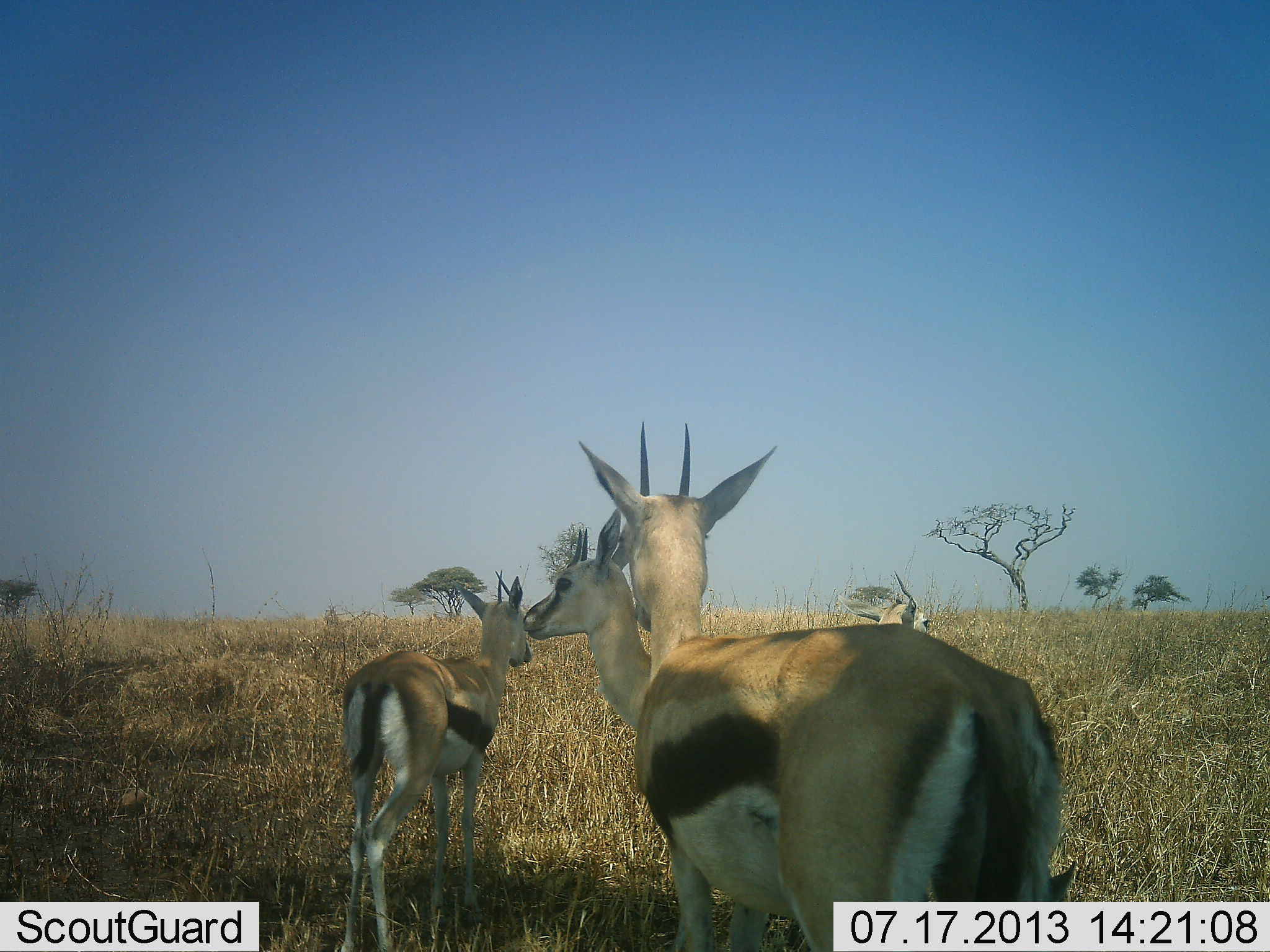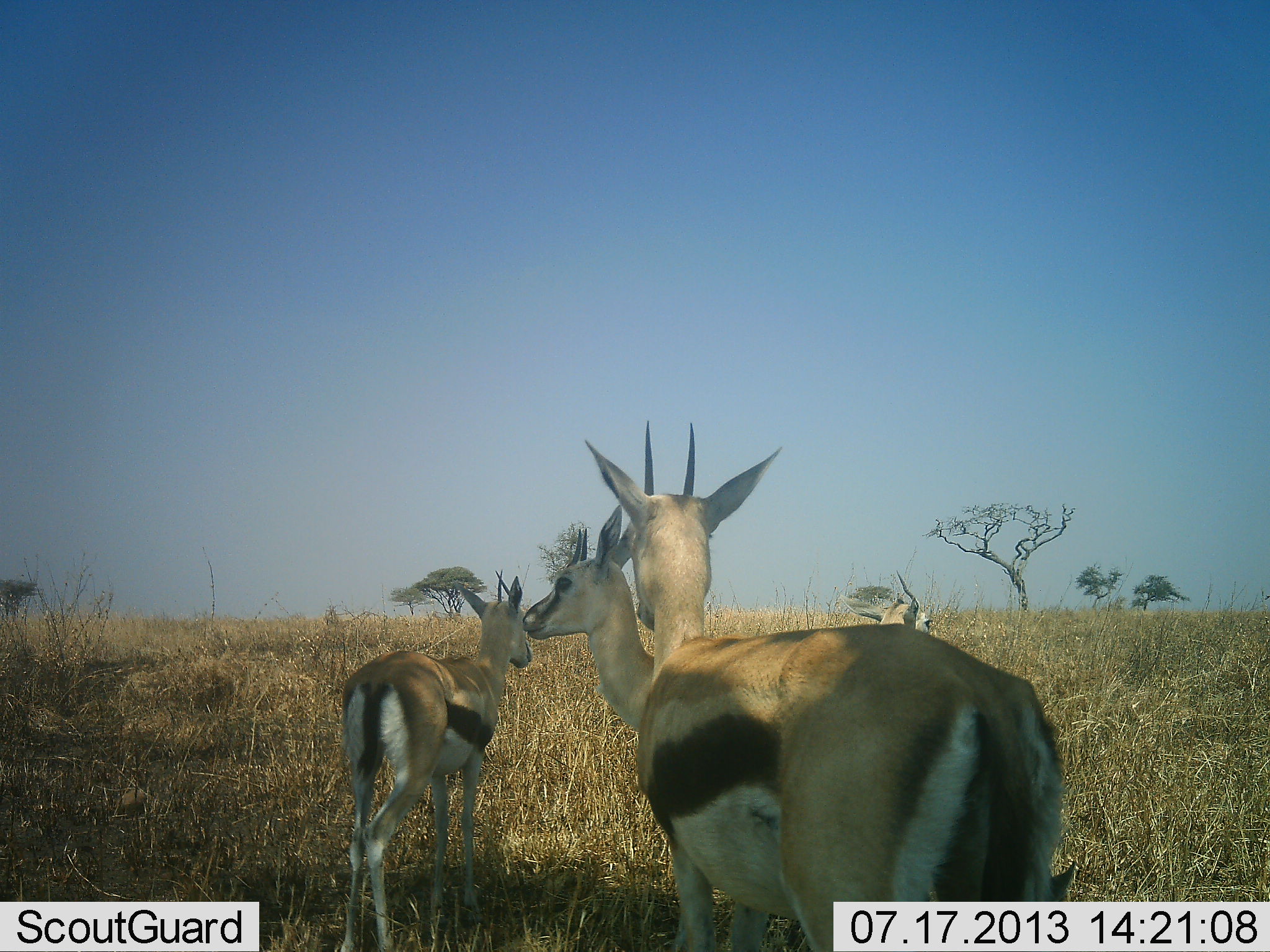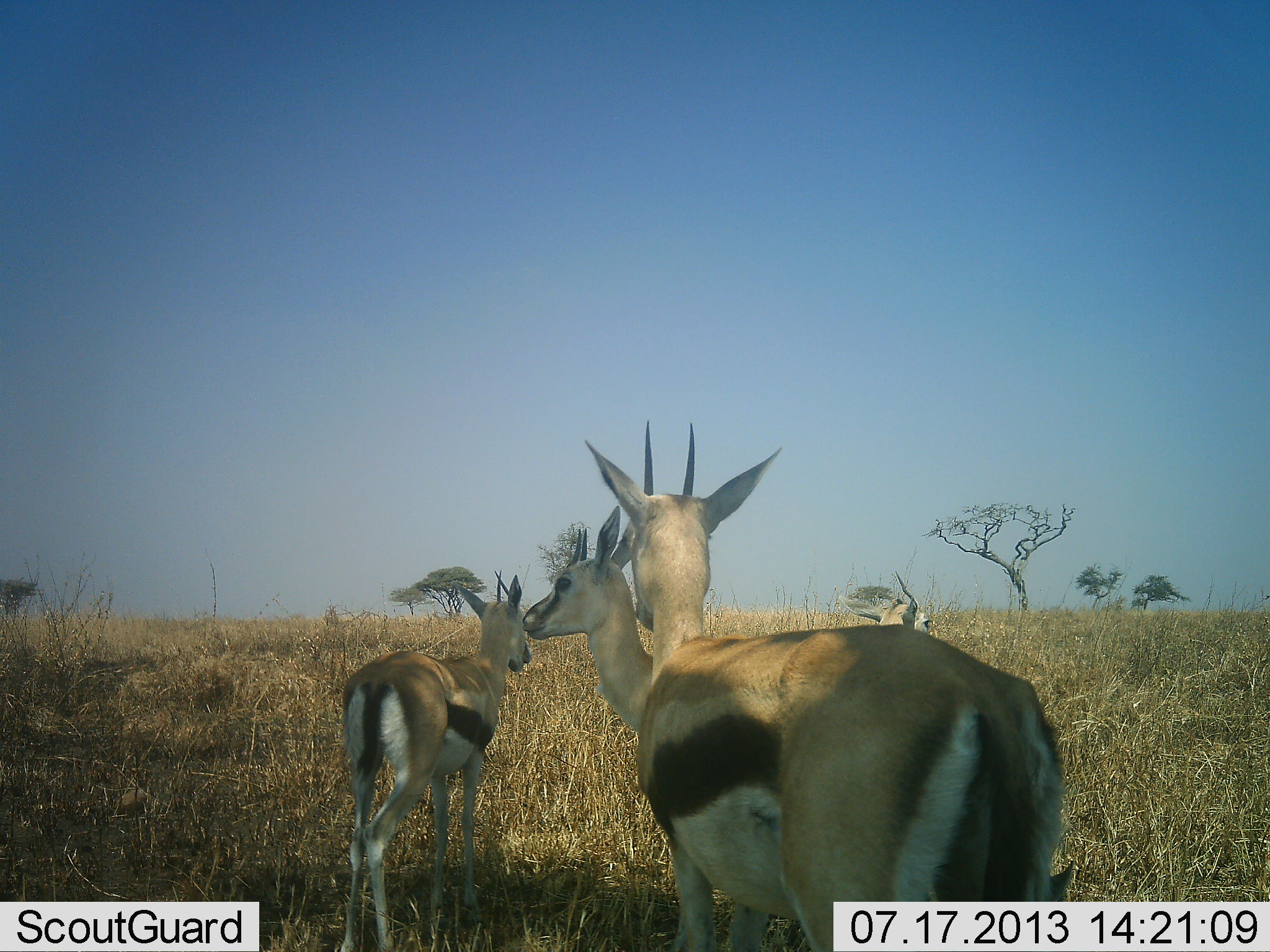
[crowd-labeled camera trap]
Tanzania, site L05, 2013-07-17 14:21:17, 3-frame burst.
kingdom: Animalia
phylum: Chordata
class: Mammalia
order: Artiodactyla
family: Bovidae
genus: Eudorcas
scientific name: Eudorcas thomsonii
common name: thomson's gazelle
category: gazellethomsons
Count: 4.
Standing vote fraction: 100%.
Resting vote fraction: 10%.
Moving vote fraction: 0%.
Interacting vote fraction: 0%.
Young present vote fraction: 0%.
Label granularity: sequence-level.